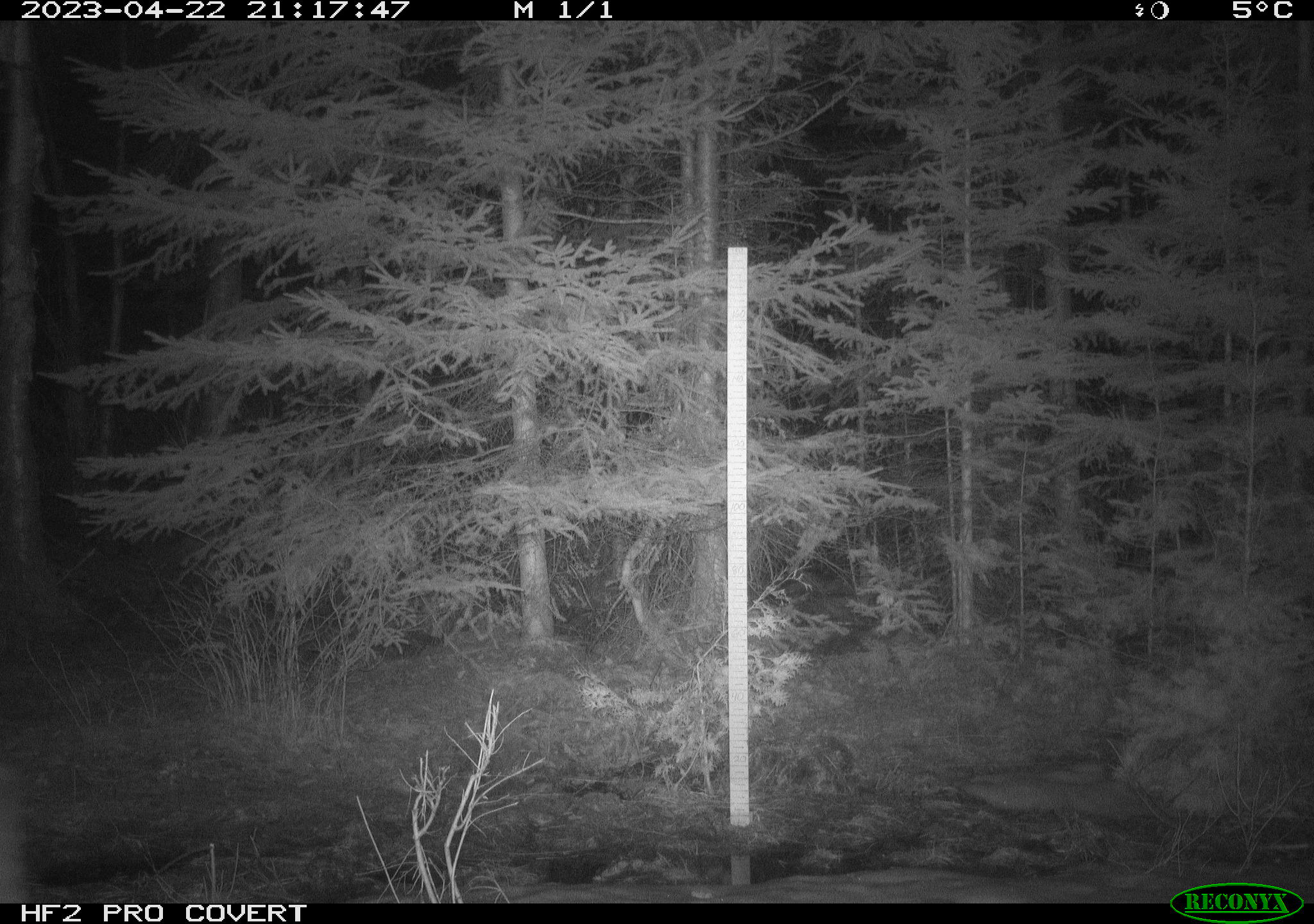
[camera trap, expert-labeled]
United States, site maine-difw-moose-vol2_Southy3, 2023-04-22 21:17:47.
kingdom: Animalia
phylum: Chordata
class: Mammalia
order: Artiodactyla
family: Cervidae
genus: Alces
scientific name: Alces alces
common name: moose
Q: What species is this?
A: Moose (Alces alces).